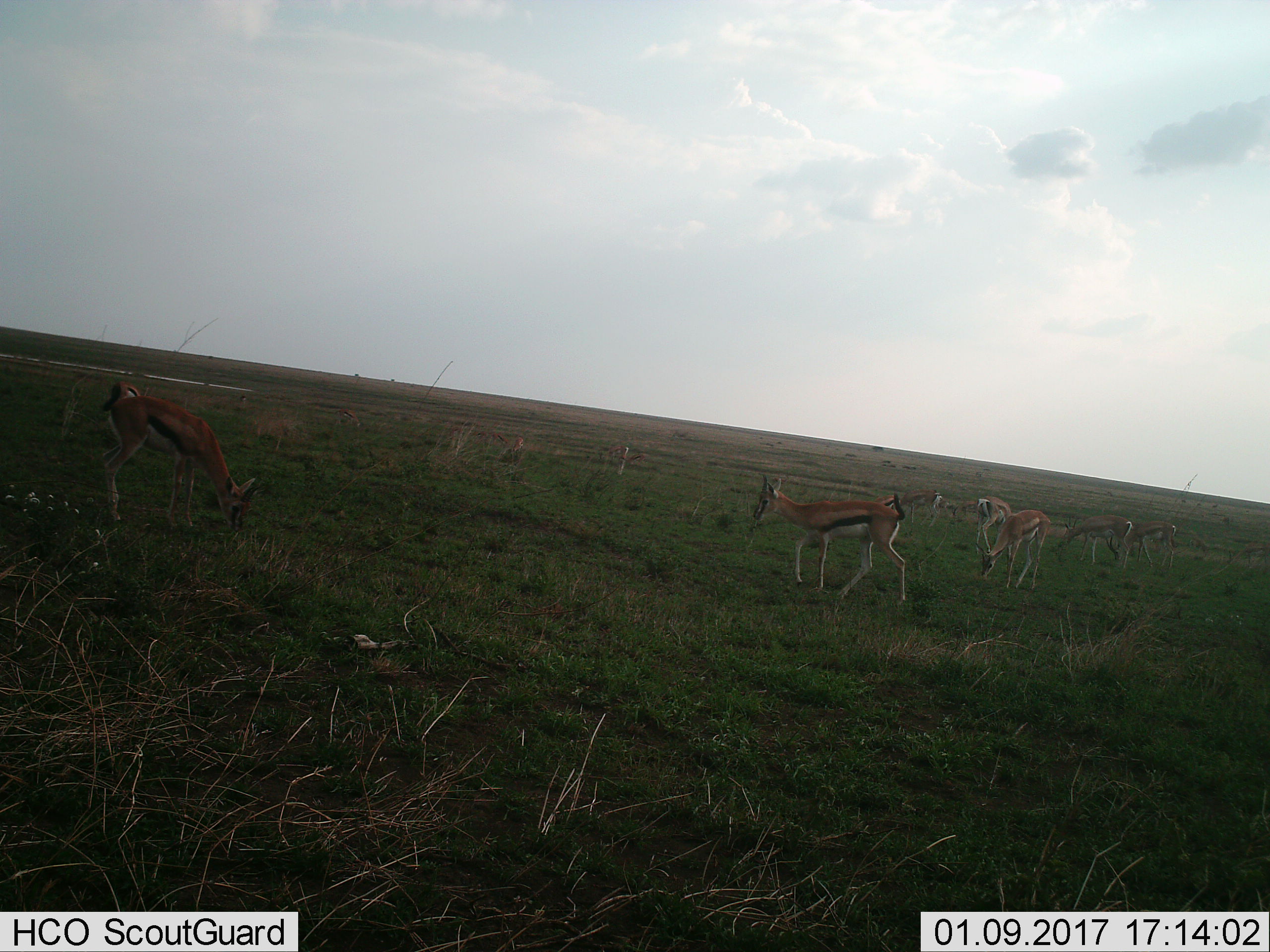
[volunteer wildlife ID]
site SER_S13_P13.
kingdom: Animalia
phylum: Chordata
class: Mammalia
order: Artiodactyla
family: Bovidae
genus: Eudorcas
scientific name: Eudorcas thomsonii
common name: thomson's gazelle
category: gazellethomsons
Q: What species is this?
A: Gazellethomsons (thomson's gazelle) (Eudorcas thomsonii).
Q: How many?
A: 10.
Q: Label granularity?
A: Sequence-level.